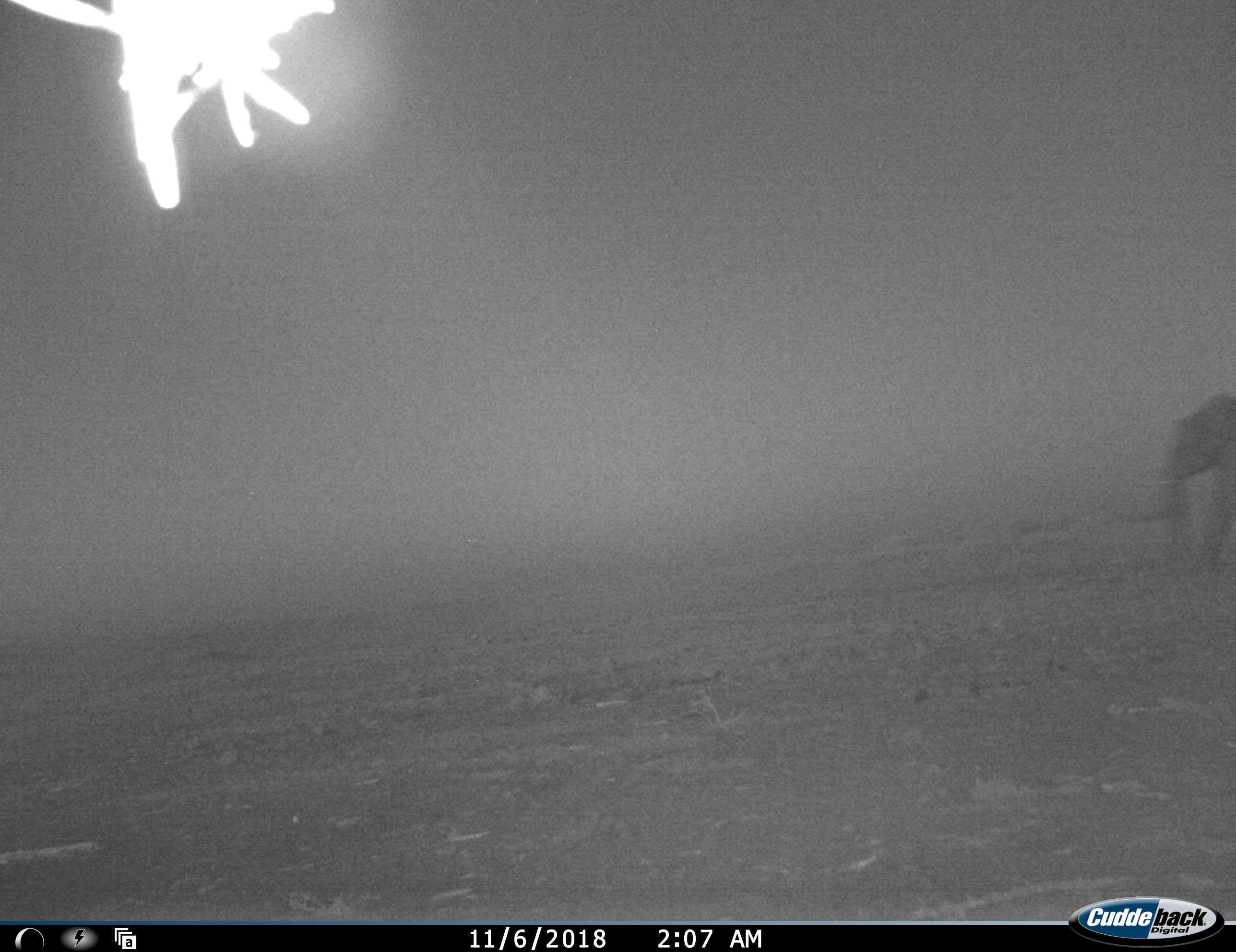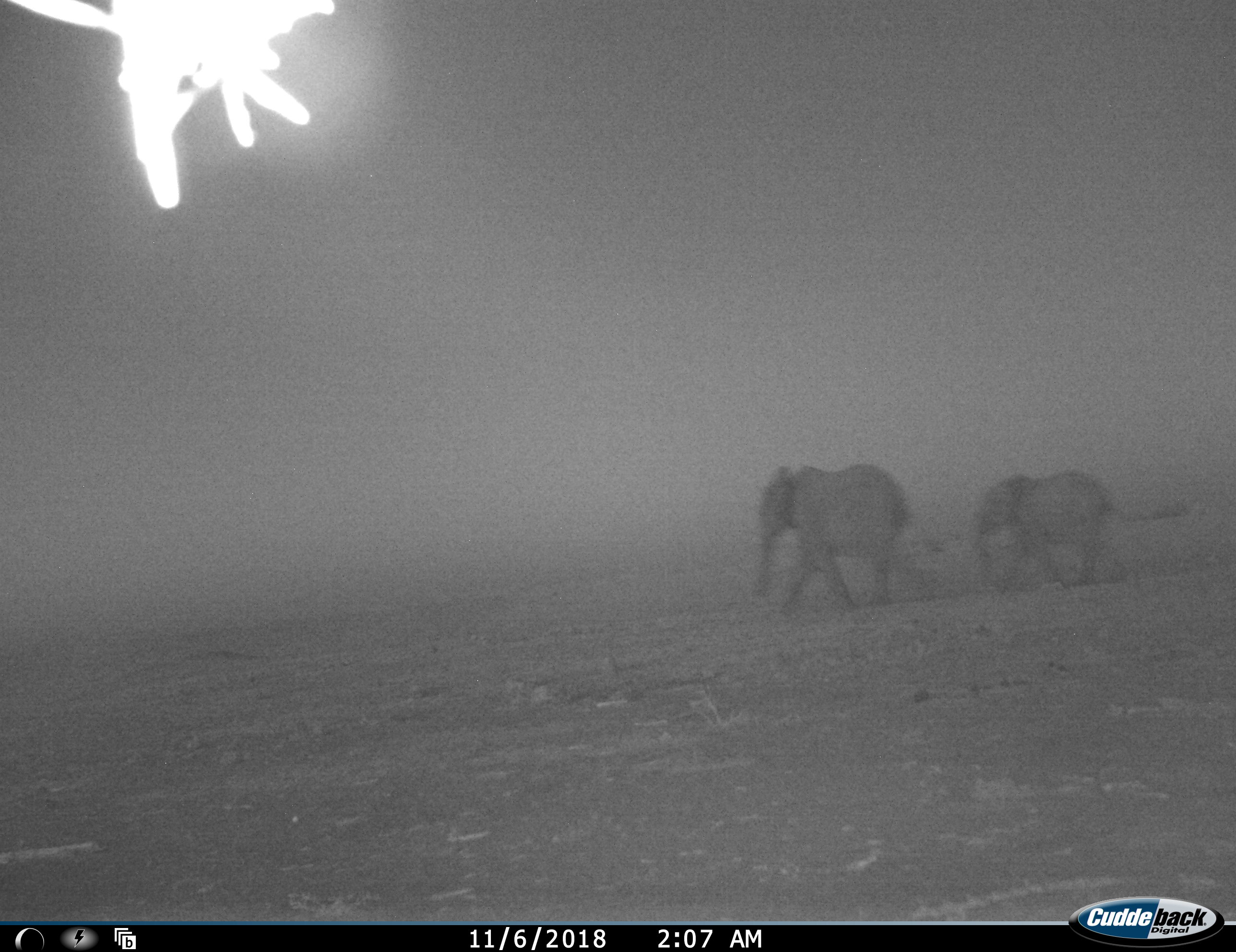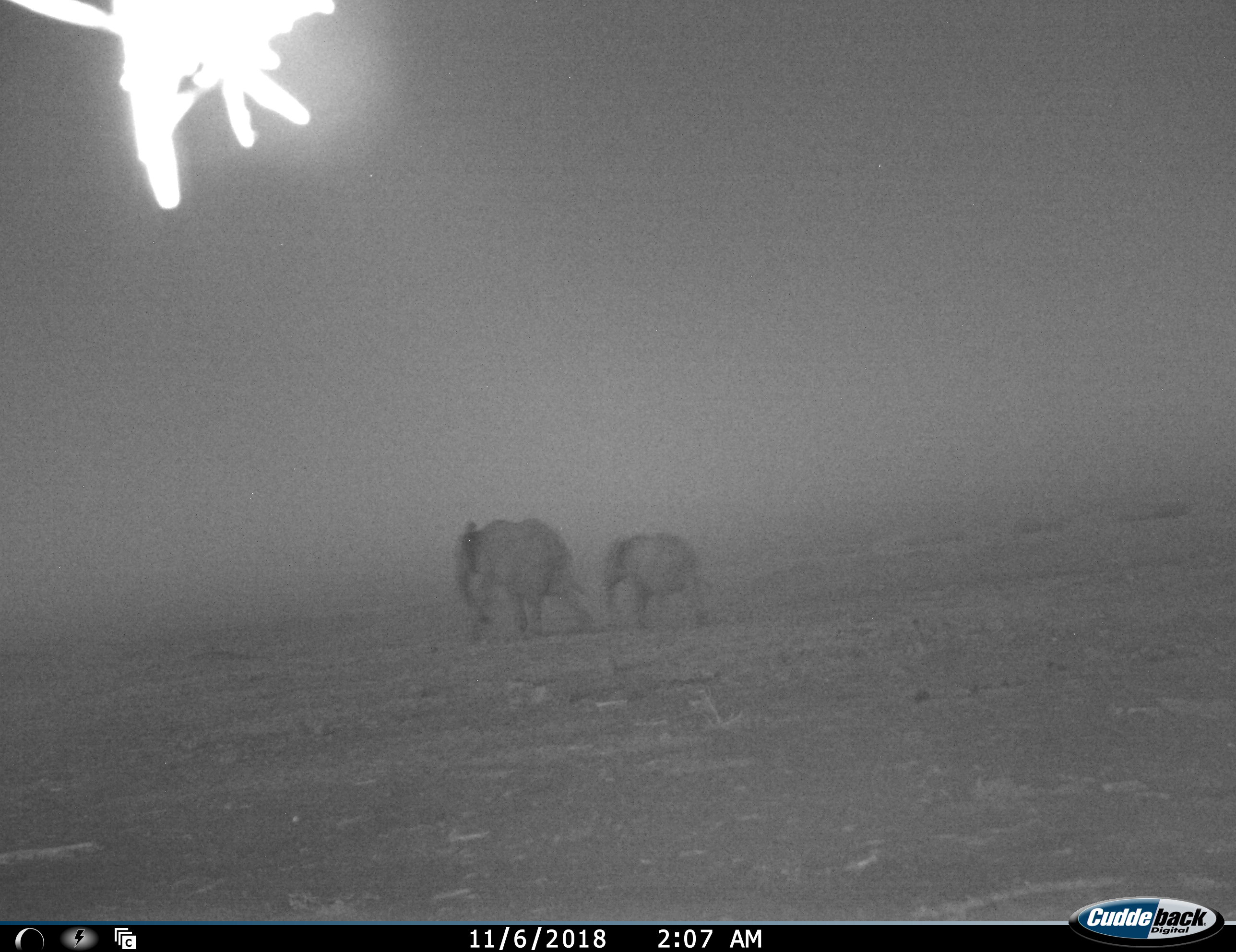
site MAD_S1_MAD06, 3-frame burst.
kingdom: Animalia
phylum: Chordata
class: Mammalia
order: Proboscidea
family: Elephantidae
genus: Loxodonta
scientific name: Loxodonta africana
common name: african bush elephant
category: elephant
Elephant (african bush elephant) (Loxodonta africana), count 2. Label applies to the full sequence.